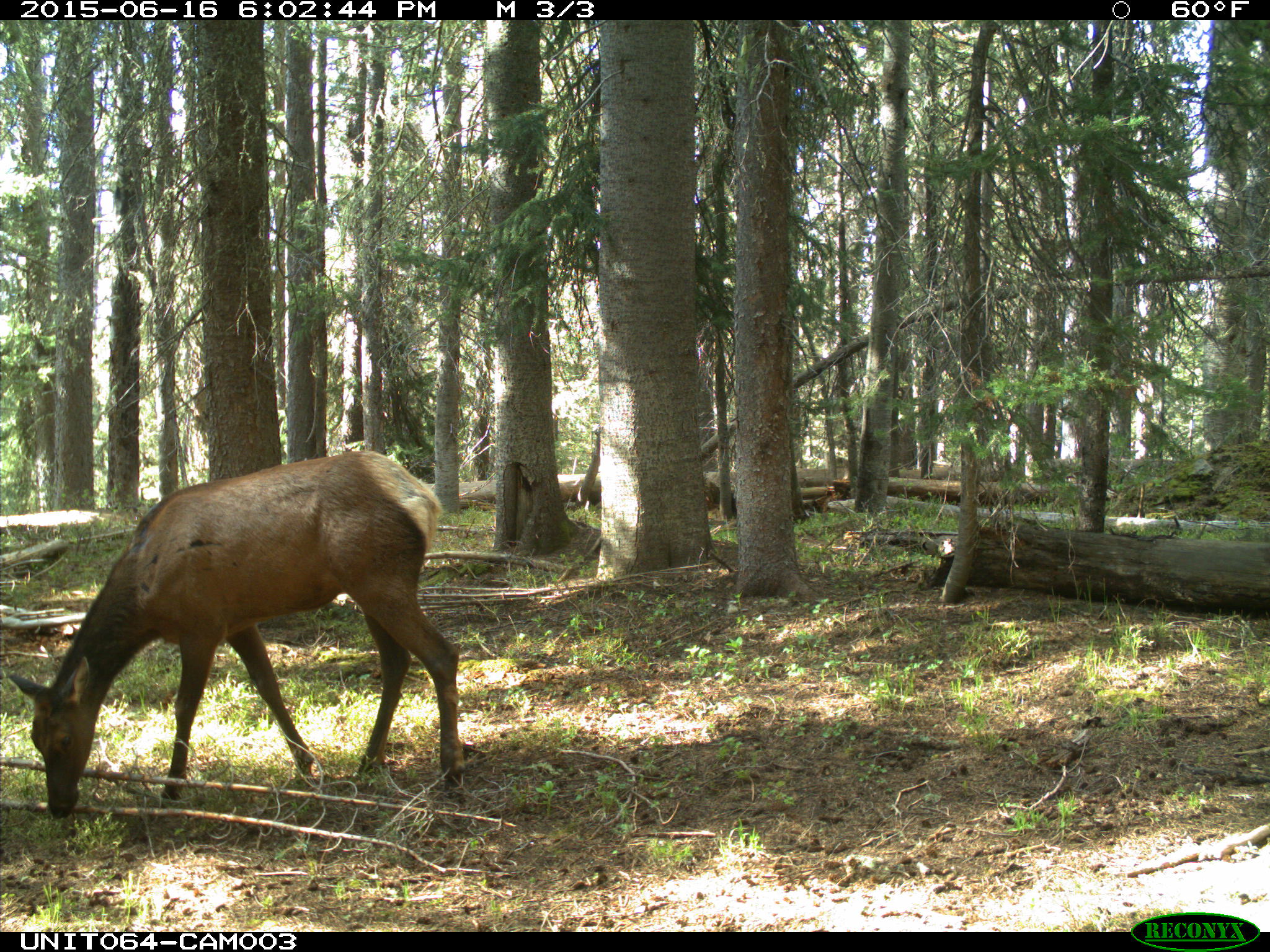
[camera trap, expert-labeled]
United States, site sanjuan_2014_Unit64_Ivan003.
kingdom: Animalia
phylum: Chordata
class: Mammalia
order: Artiodactyla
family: Cervidae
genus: Cervus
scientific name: Cervus elaphus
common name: red deer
Cervus elaphus (red deer).